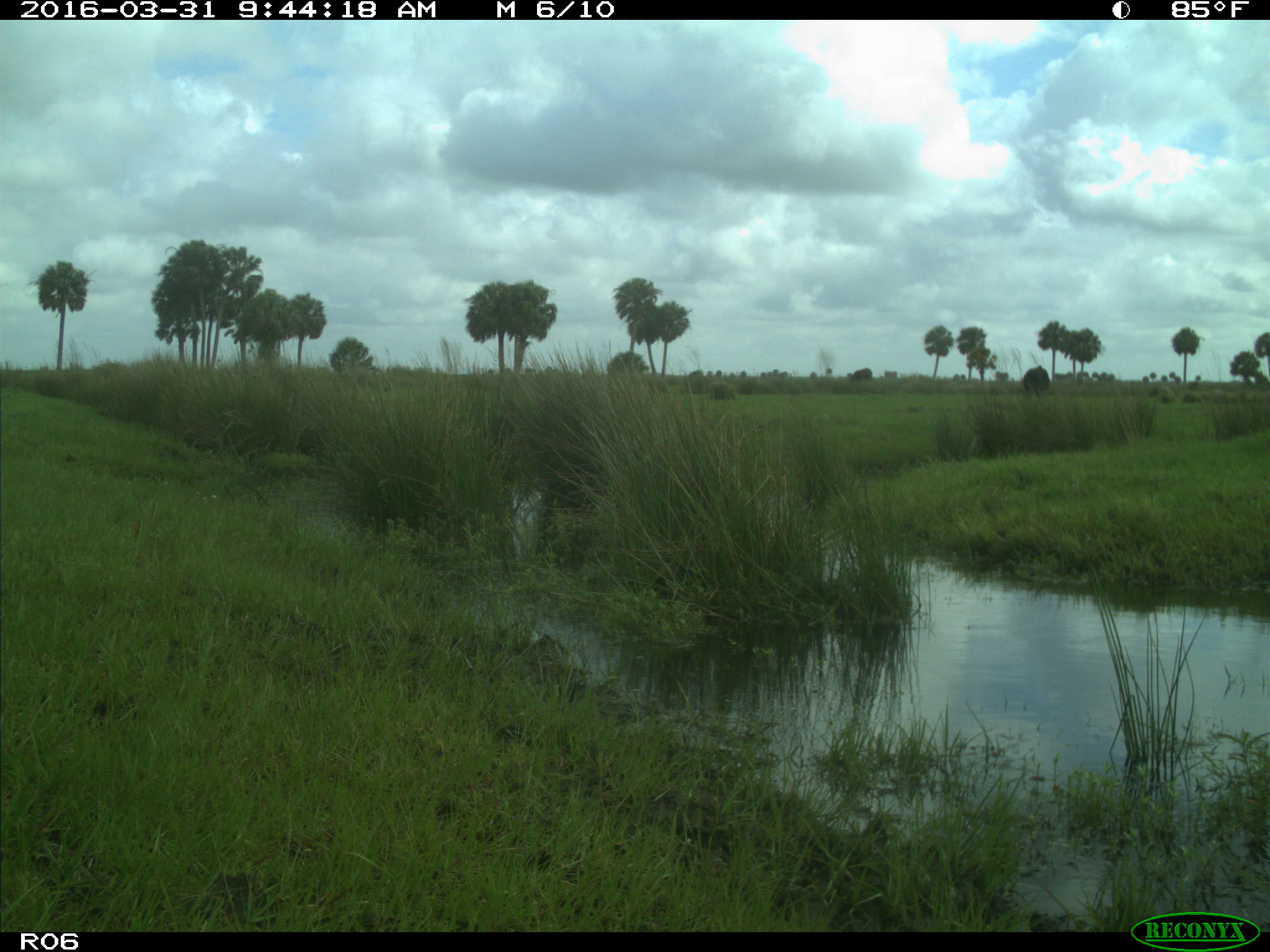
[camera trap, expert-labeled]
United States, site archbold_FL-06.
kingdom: Animalia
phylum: Chordata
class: Mammalia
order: Artiodactyla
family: Bovidae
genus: Bos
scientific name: Bos taurus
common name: domestic cow